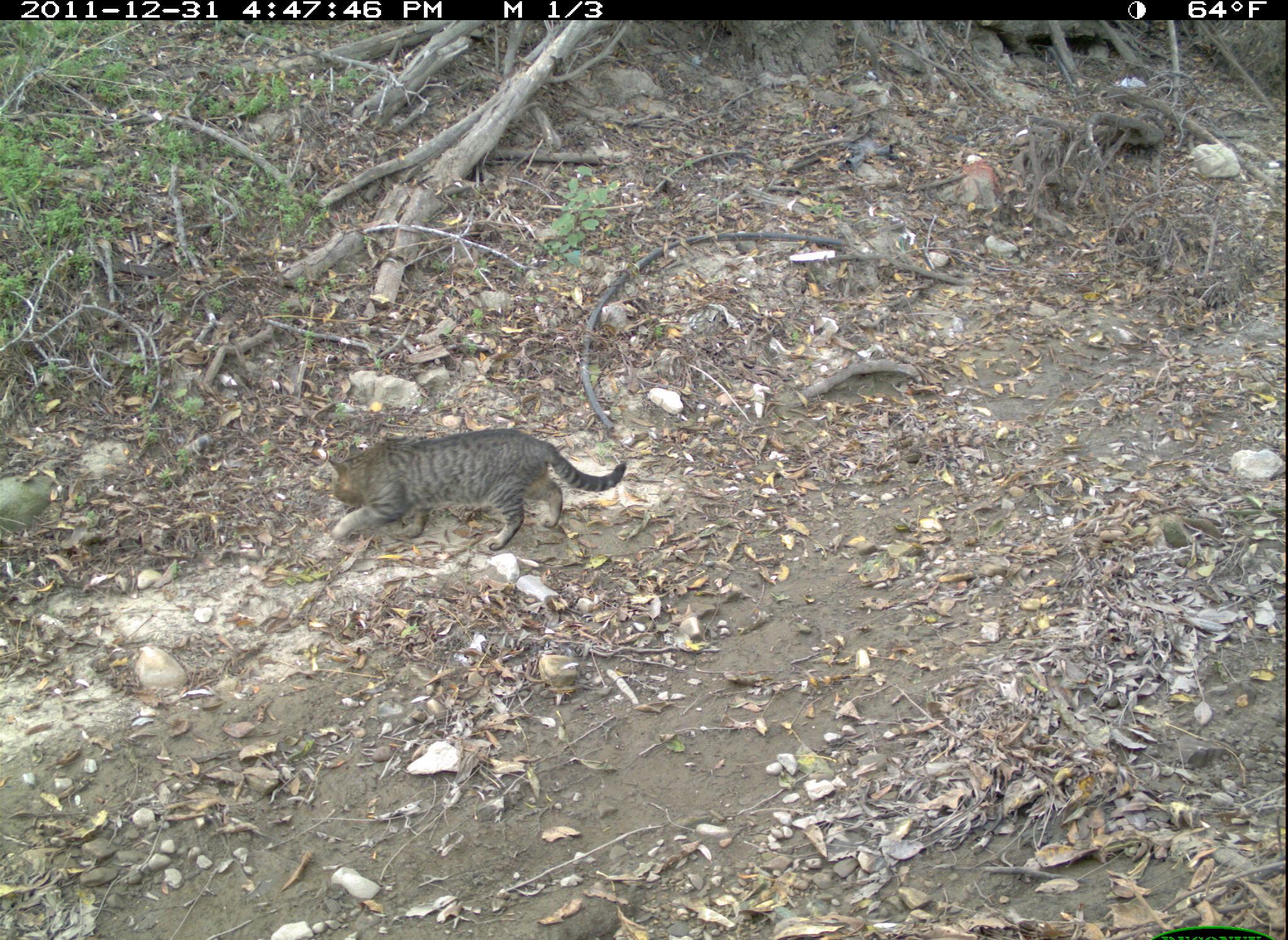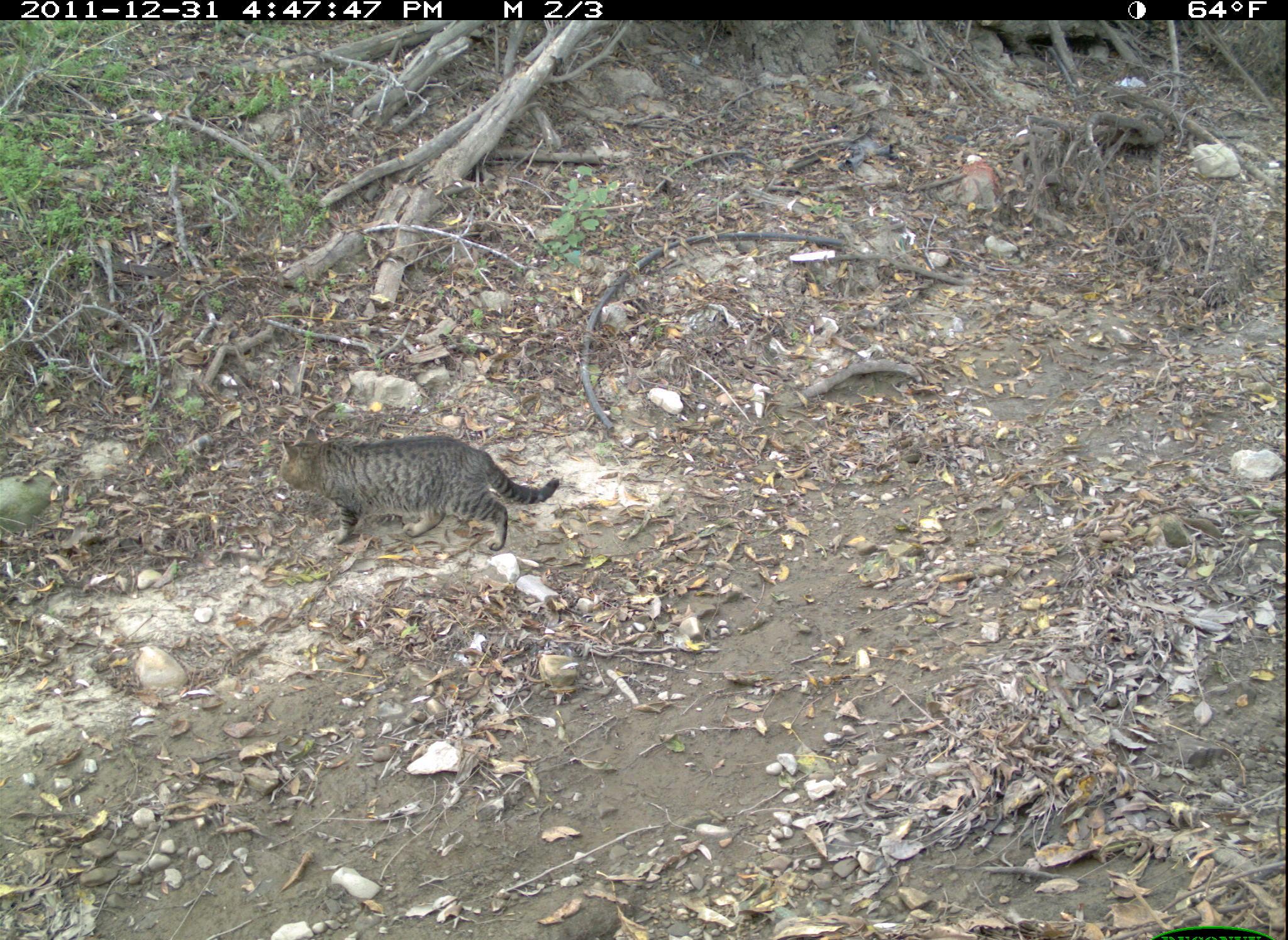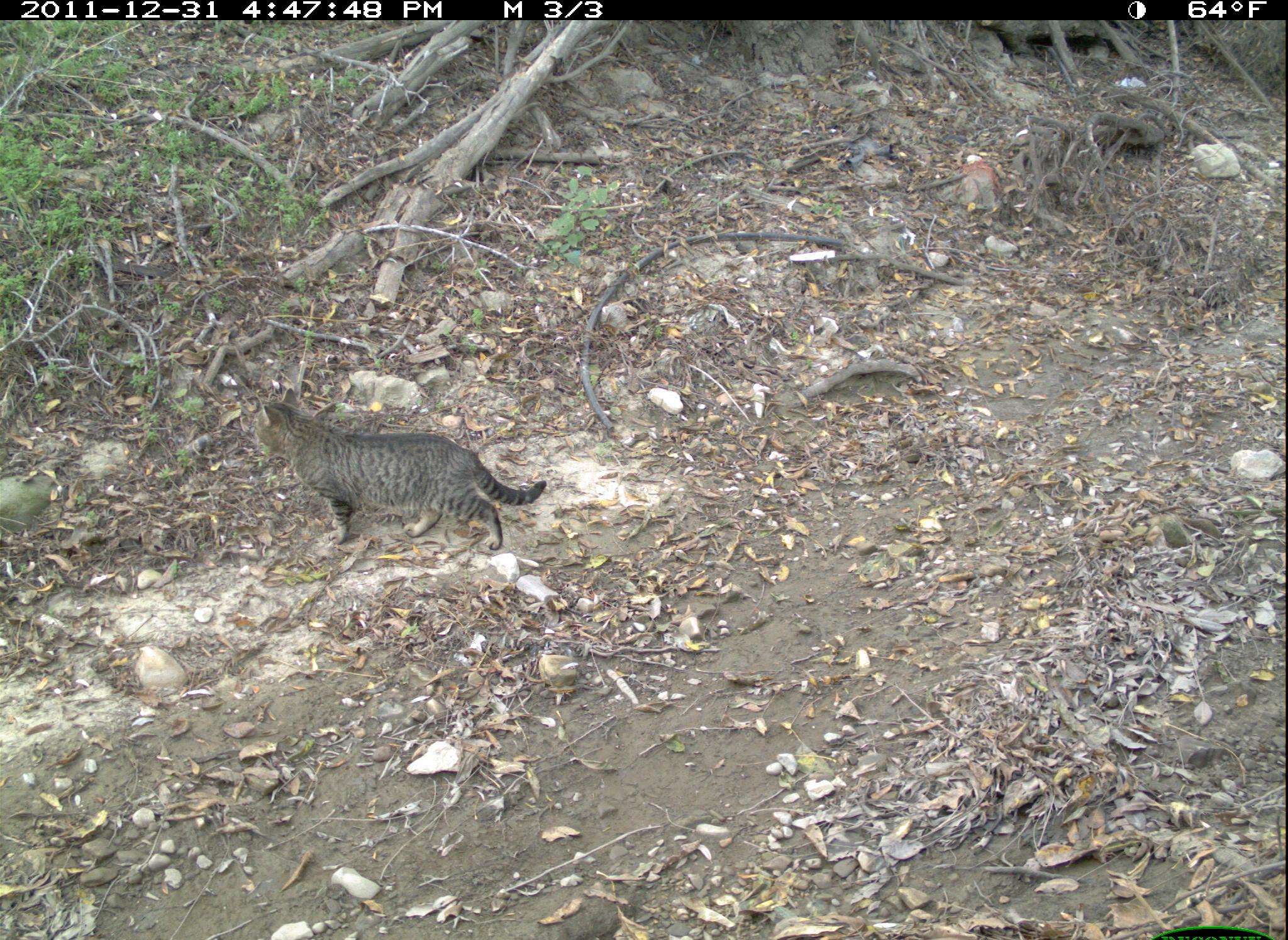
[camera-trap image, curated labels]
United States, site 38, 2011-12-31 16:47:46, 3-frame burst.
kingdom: Animalia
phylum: Chordata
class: Mammalia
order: Carnivora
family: Felidae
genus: Felis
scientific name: Felis catus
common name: cat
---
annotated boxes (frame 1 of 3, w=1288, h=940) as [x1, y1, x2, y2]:
cat: [298, 387, 644, 596]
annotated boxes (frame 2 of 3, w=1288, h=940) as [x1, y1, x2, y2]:
cat: [256, 420, 581, 567]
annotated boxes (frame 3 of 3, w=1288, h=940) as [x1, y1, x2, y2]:
cat: [245, 385, 559, 575]